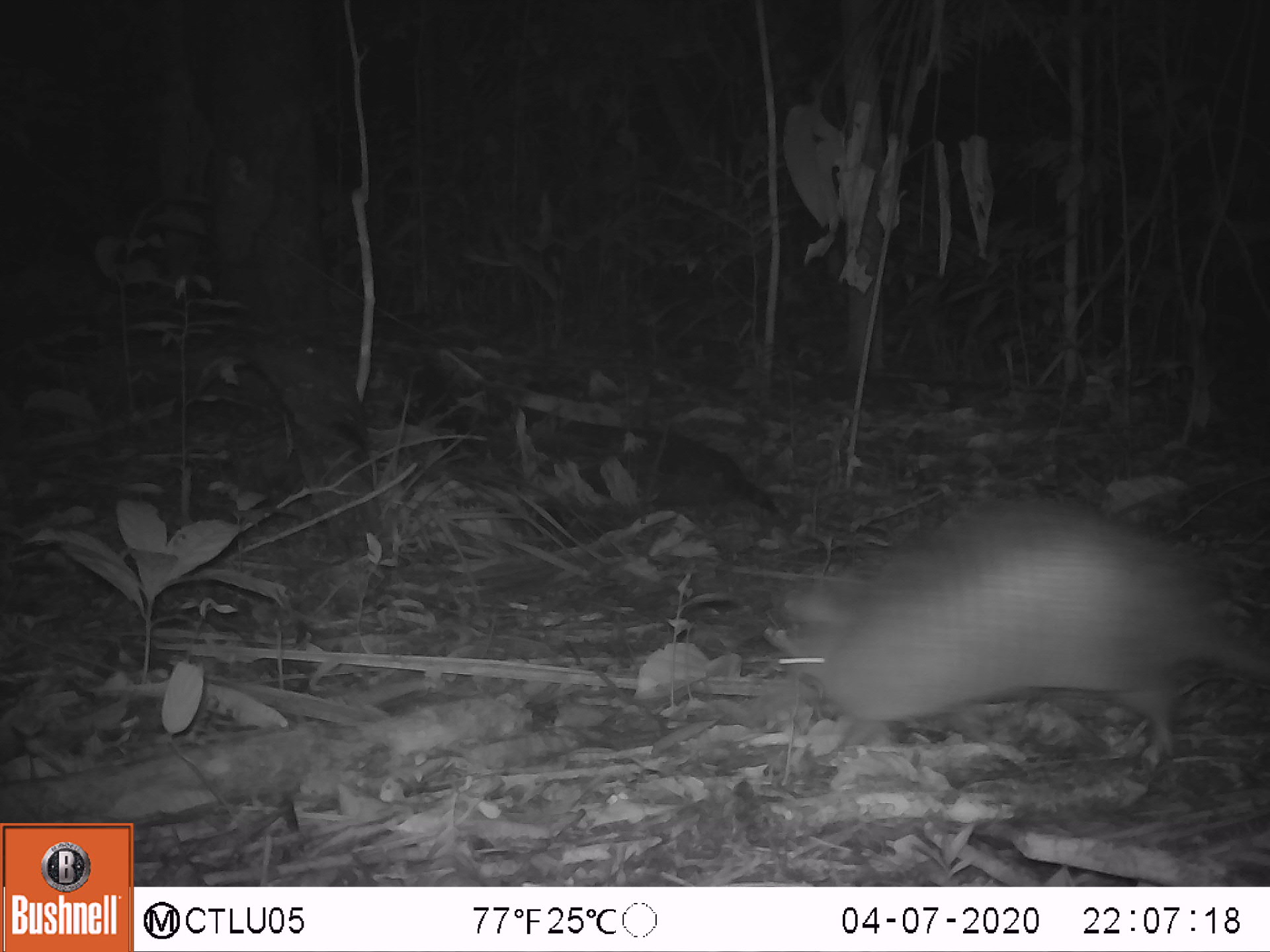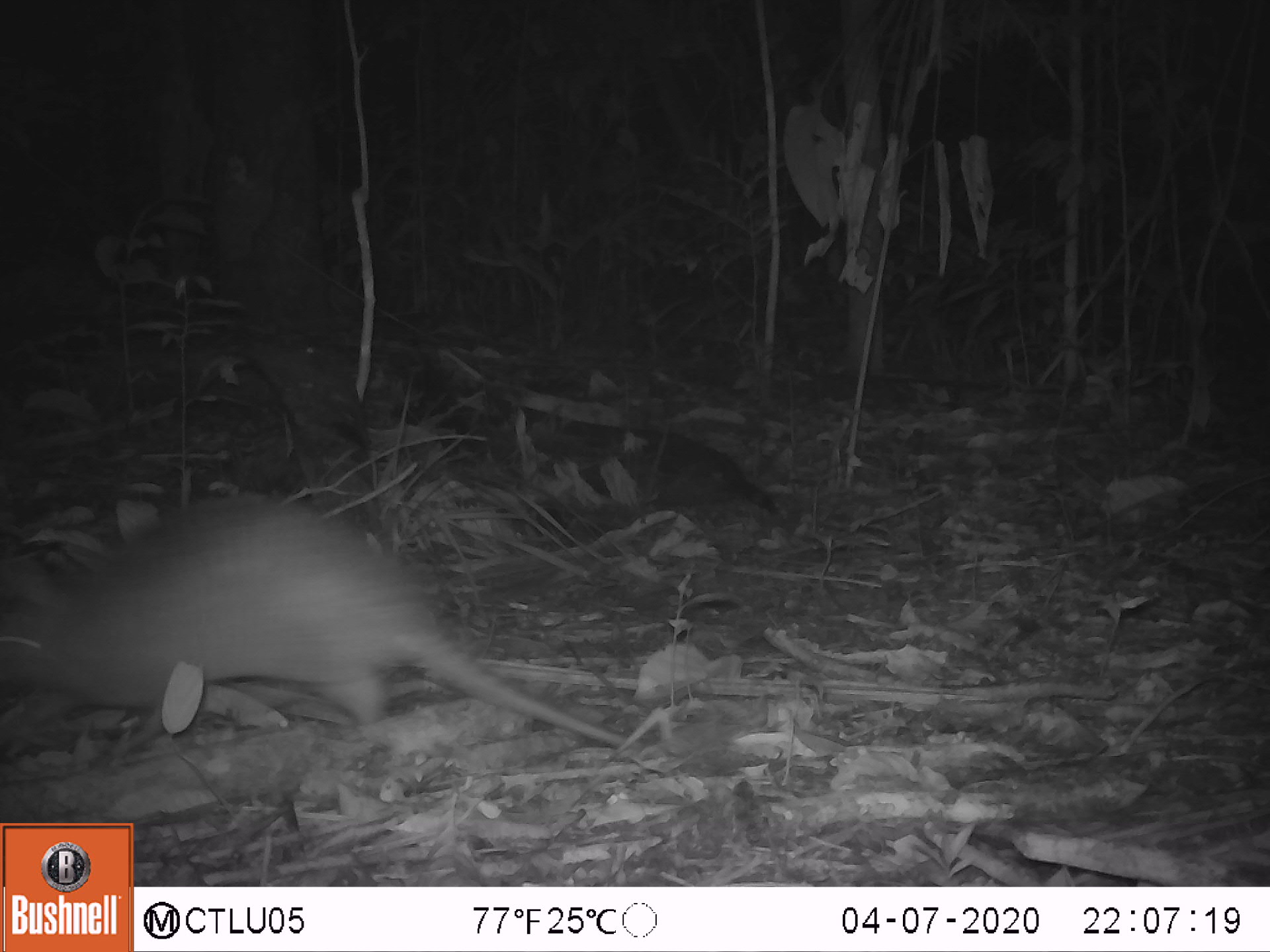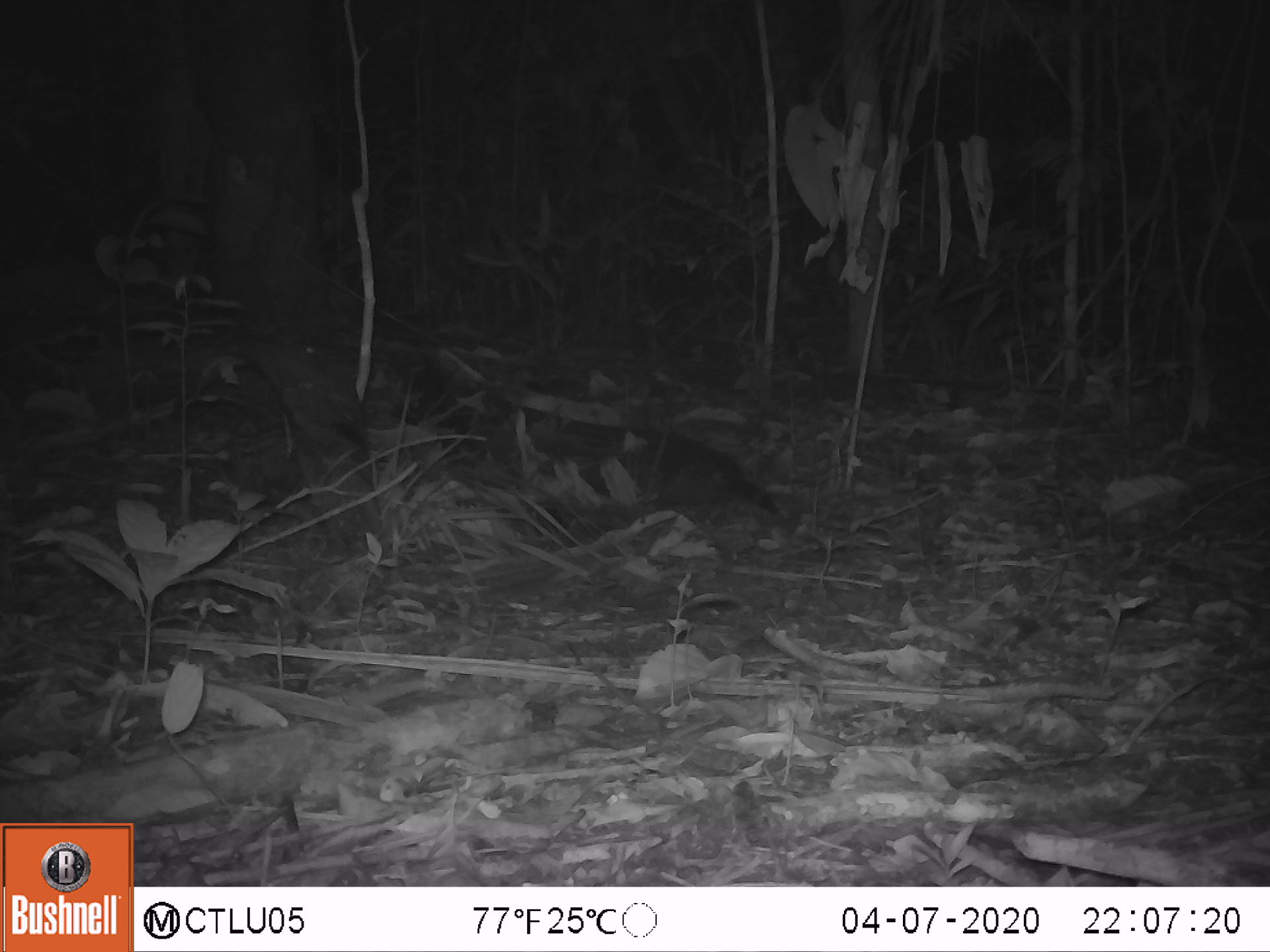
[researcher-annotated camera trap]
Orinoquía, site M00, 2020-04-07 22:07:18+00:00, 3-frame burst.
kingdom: Animalia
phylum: Chordata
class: Mammalia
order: Cingulata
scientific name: Cingulata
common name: armadillo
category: unknown armadillo